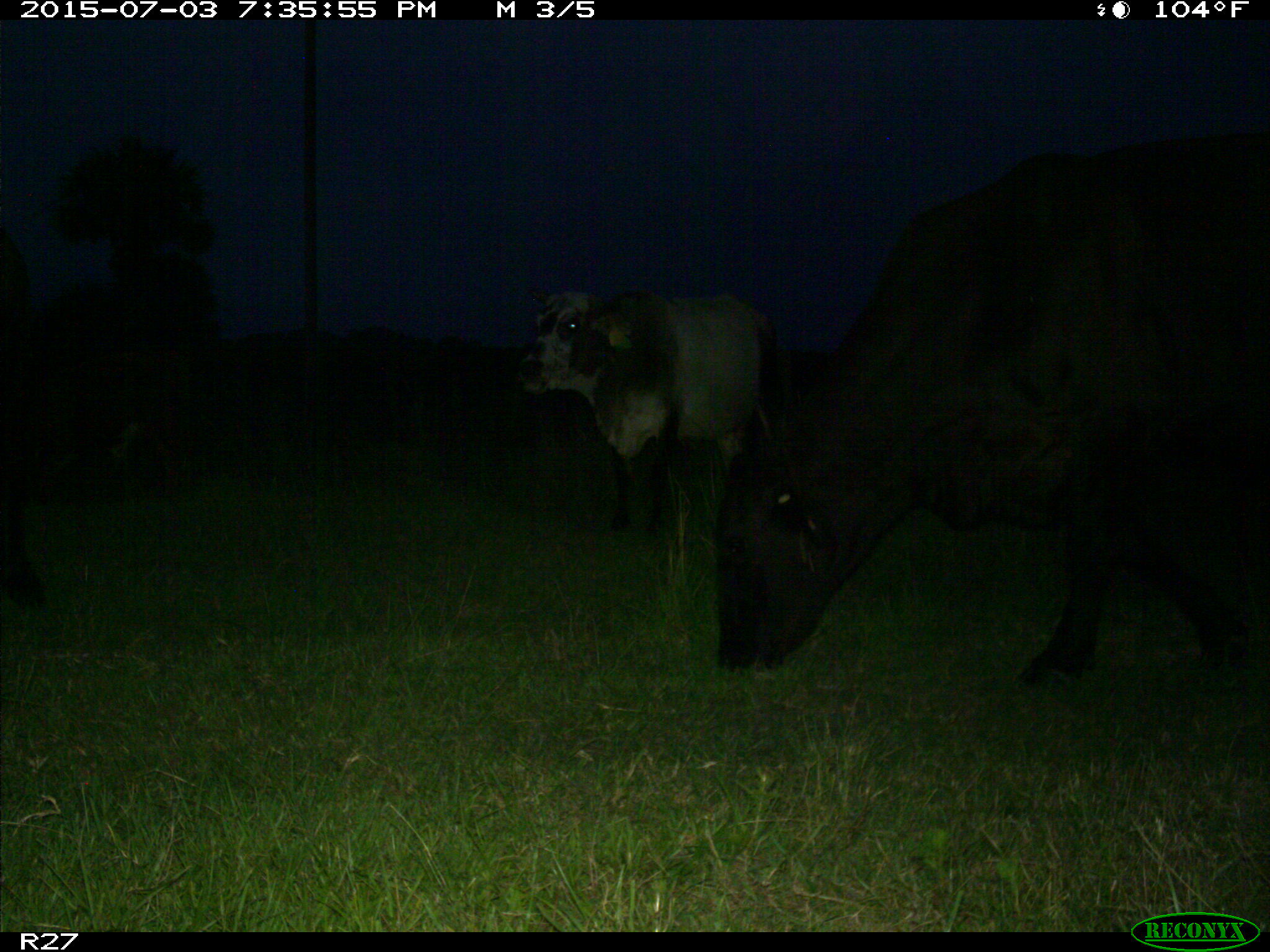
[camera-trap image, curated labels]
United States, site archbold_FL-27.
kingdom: Animalia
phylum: Chordata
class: Mammalia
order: Artiodactyla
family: Bovidae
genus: Bos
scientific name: Bos taurus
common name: domestic cow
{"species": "Bos taurus (domestic cow)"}